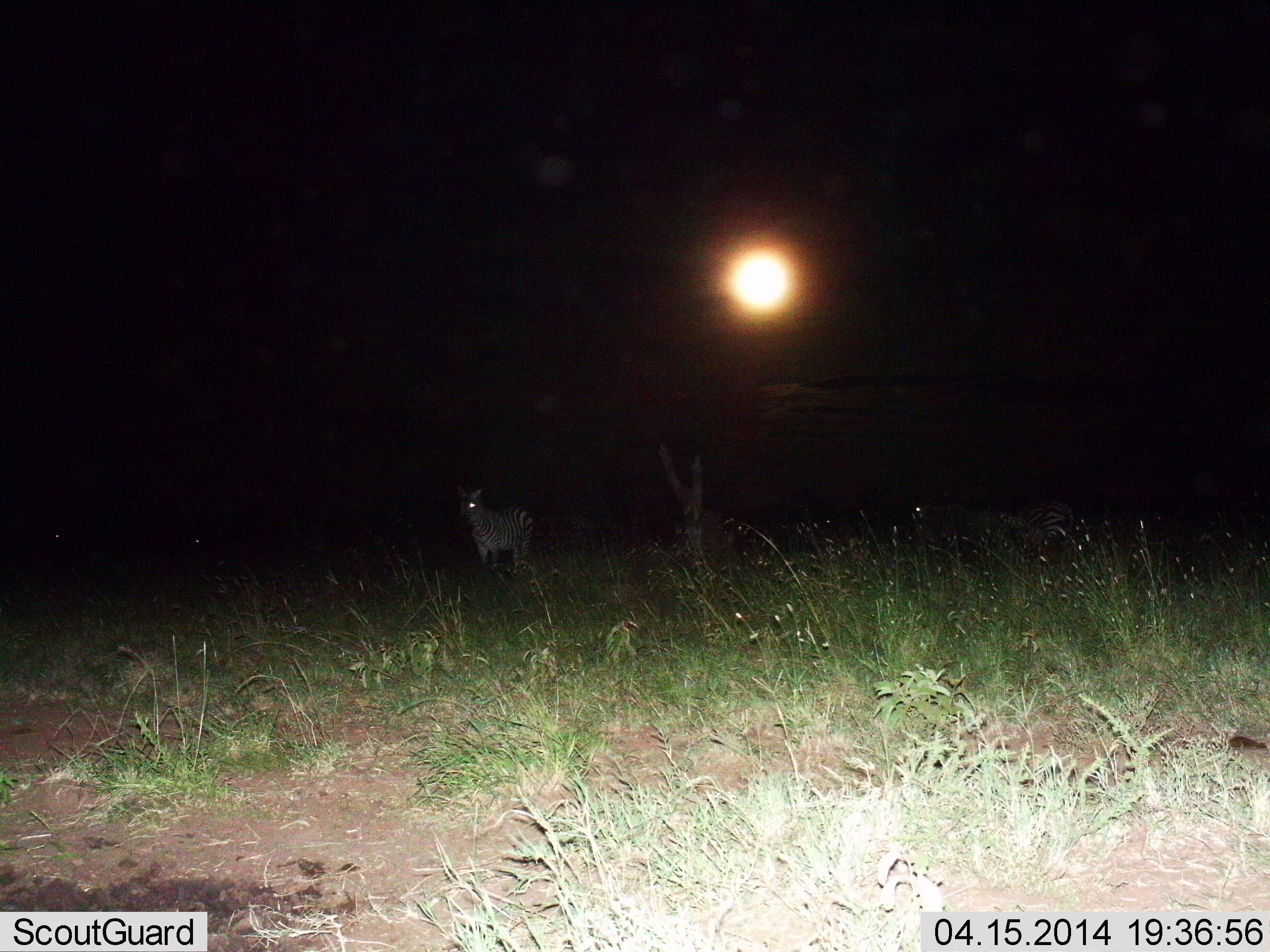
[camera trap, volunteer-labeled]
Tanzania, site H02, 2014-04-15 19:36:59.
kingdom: Animalia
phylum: Chordata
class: Mammalia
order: Perissodactyla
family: Equidae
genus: Equus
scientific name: Equus quagga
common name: plains zebra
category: zebra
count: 2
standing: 90%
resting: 10%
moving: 0%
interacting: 0%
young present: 0%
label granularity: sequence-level